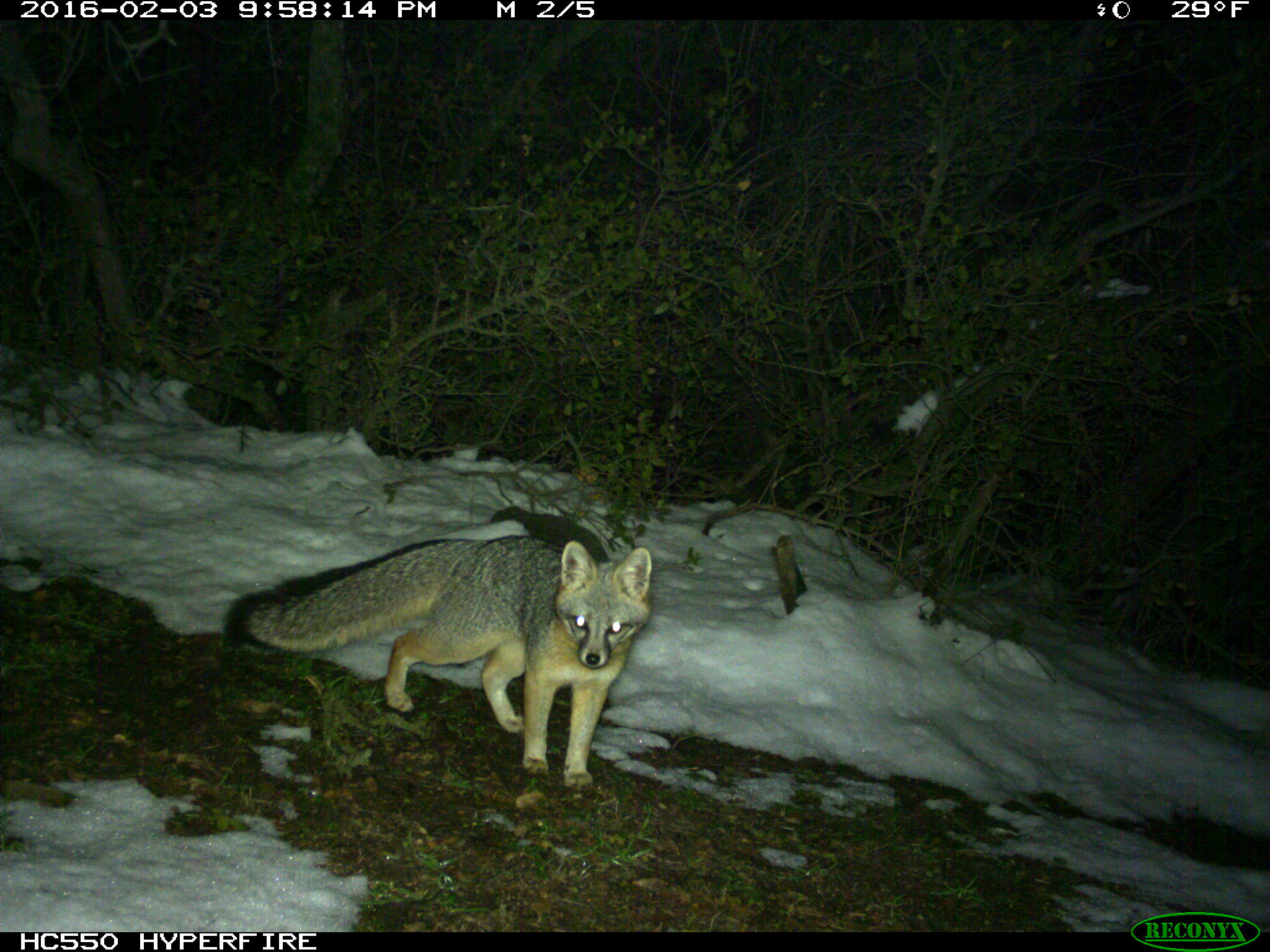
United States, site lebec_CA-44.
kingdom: Animalia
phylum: Chordata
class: Mammalia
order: Carnivora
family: Canidae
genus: Urocyon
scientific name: Urocyon cinereoargenteus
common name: gray fox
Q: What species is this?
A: Urocyon cinereoargenteus (gray fox).